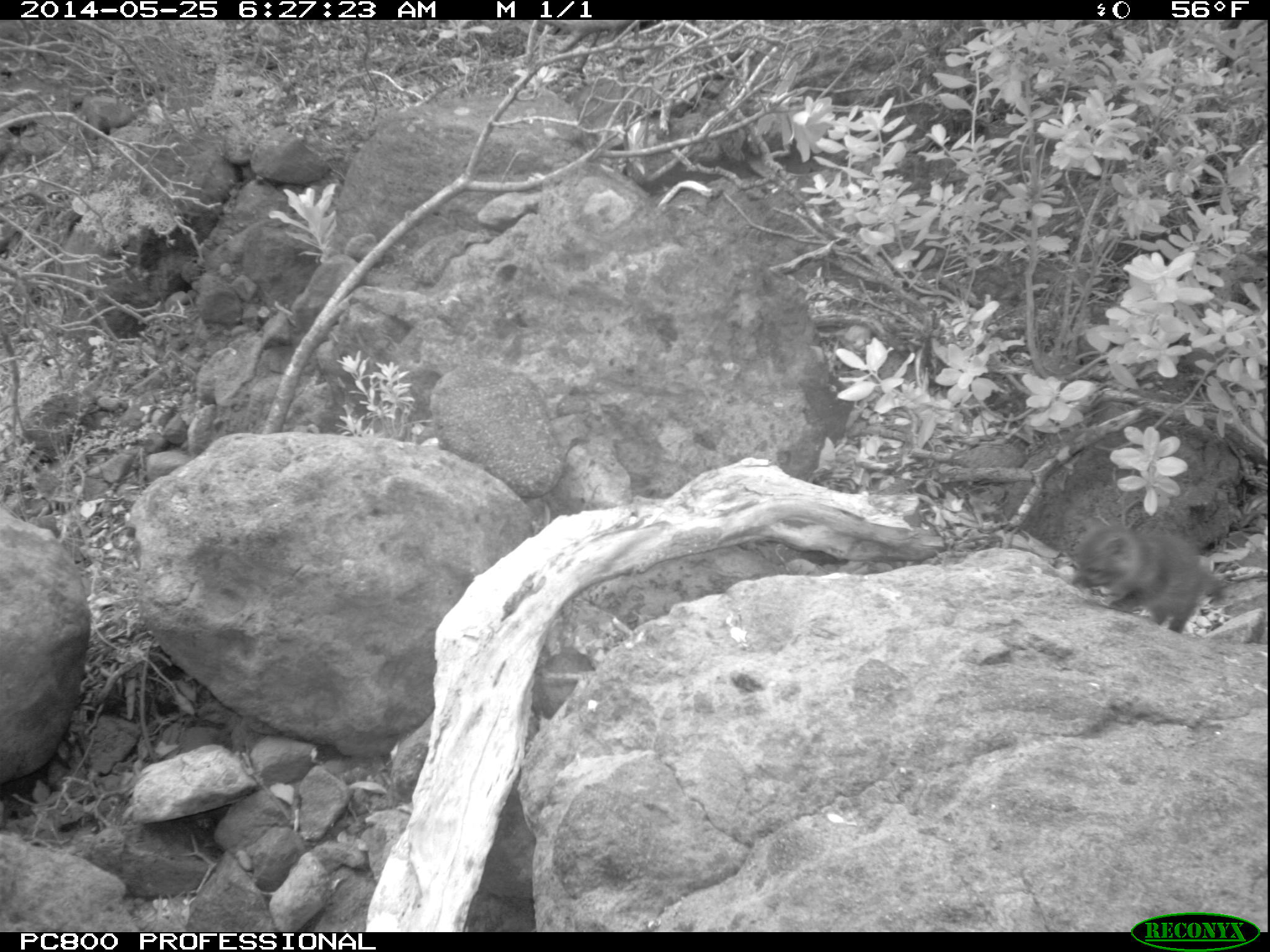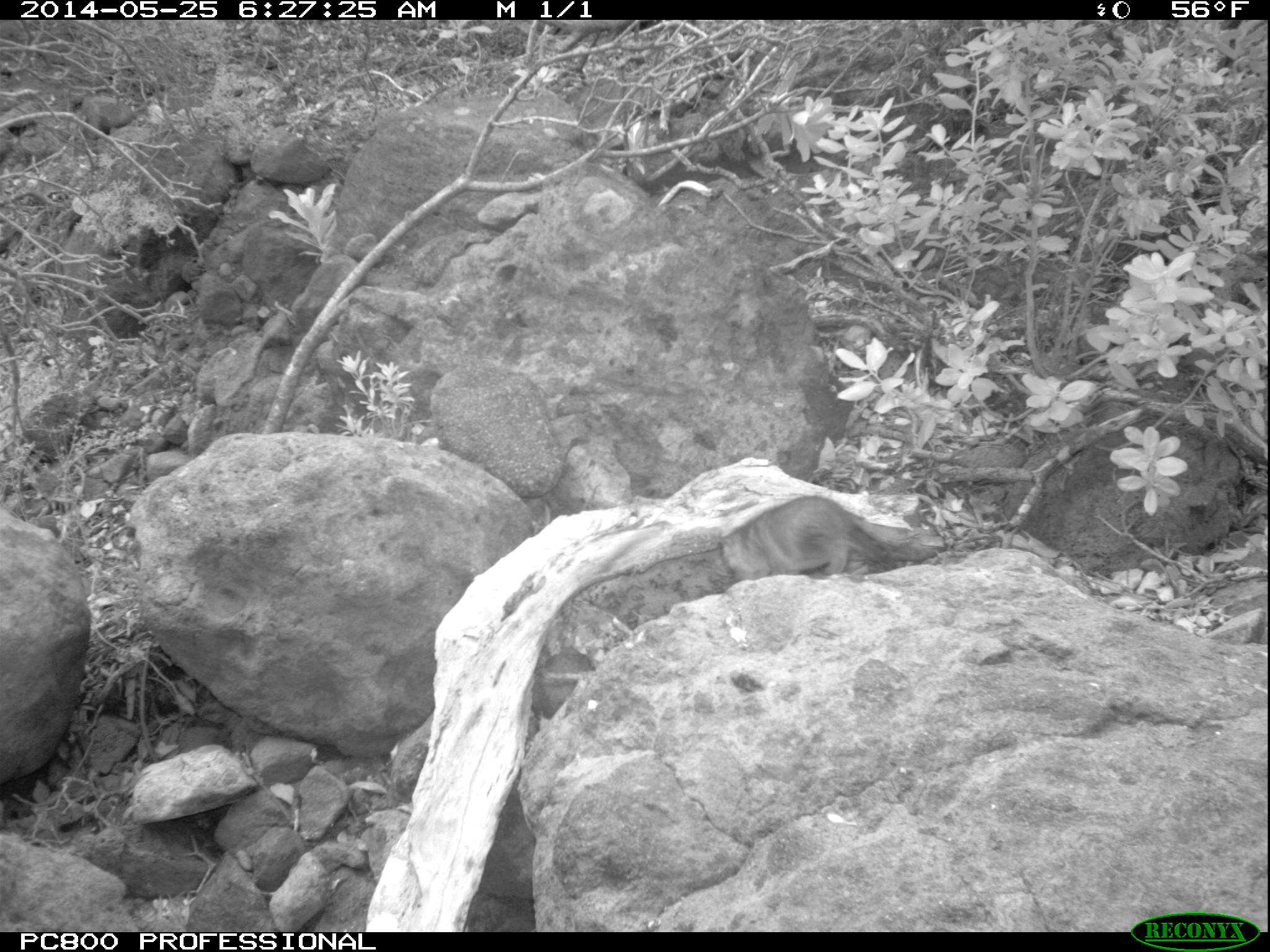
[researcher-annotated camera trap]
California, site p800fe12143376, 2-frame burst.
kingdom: Animalia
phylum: Chordata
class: Mammalia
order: Carnivora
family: Canidae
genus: Urocyon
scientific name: Urocyon littoralis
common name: island fox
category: fox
Fox (island fox) (Urocyon littoralis).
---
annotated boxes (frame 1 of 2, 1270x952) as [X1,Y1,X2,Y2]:
fox: [1071,524,1225,633]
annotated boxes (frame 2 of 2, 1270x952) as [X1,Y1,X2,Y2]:
fox: [716,495,897,584]